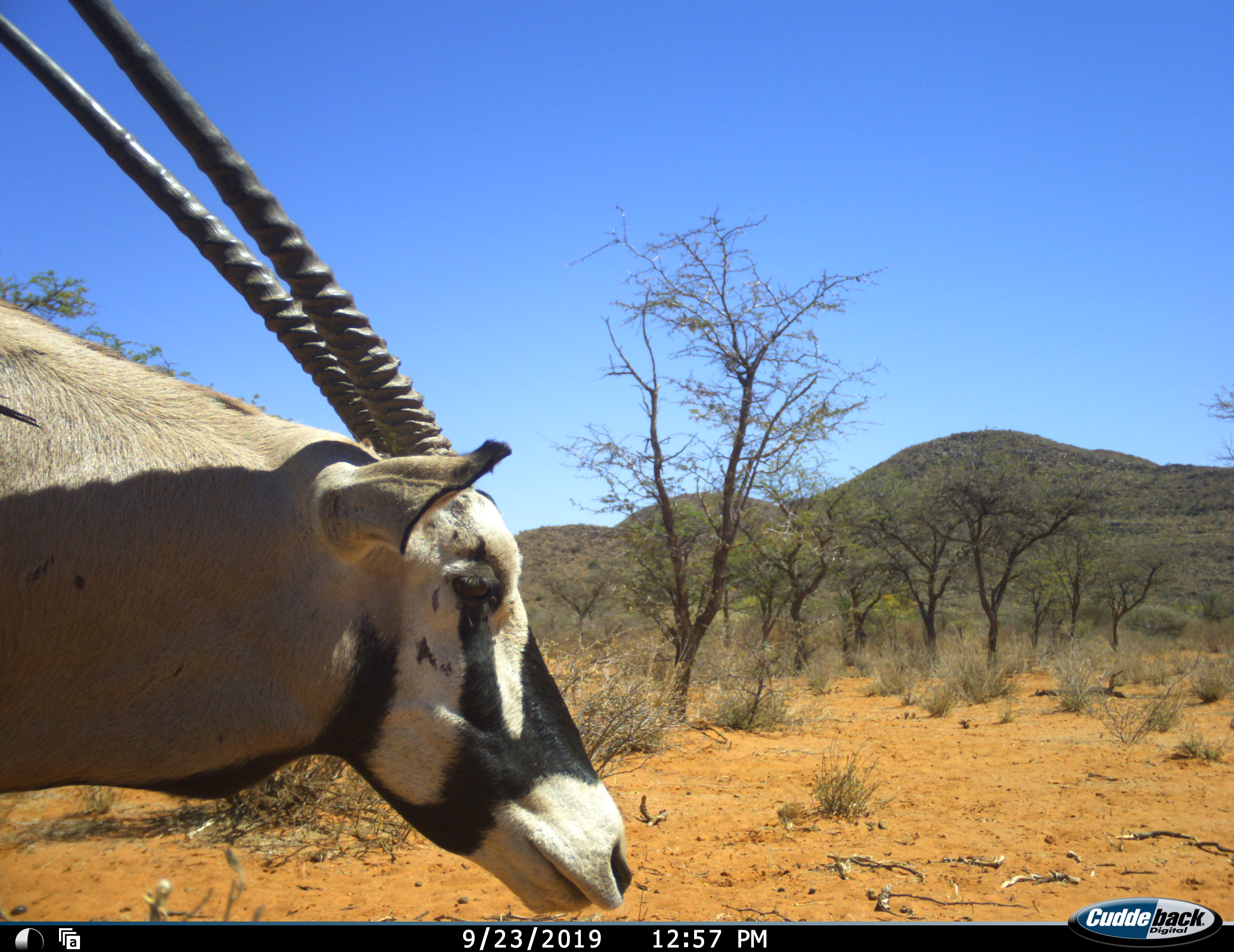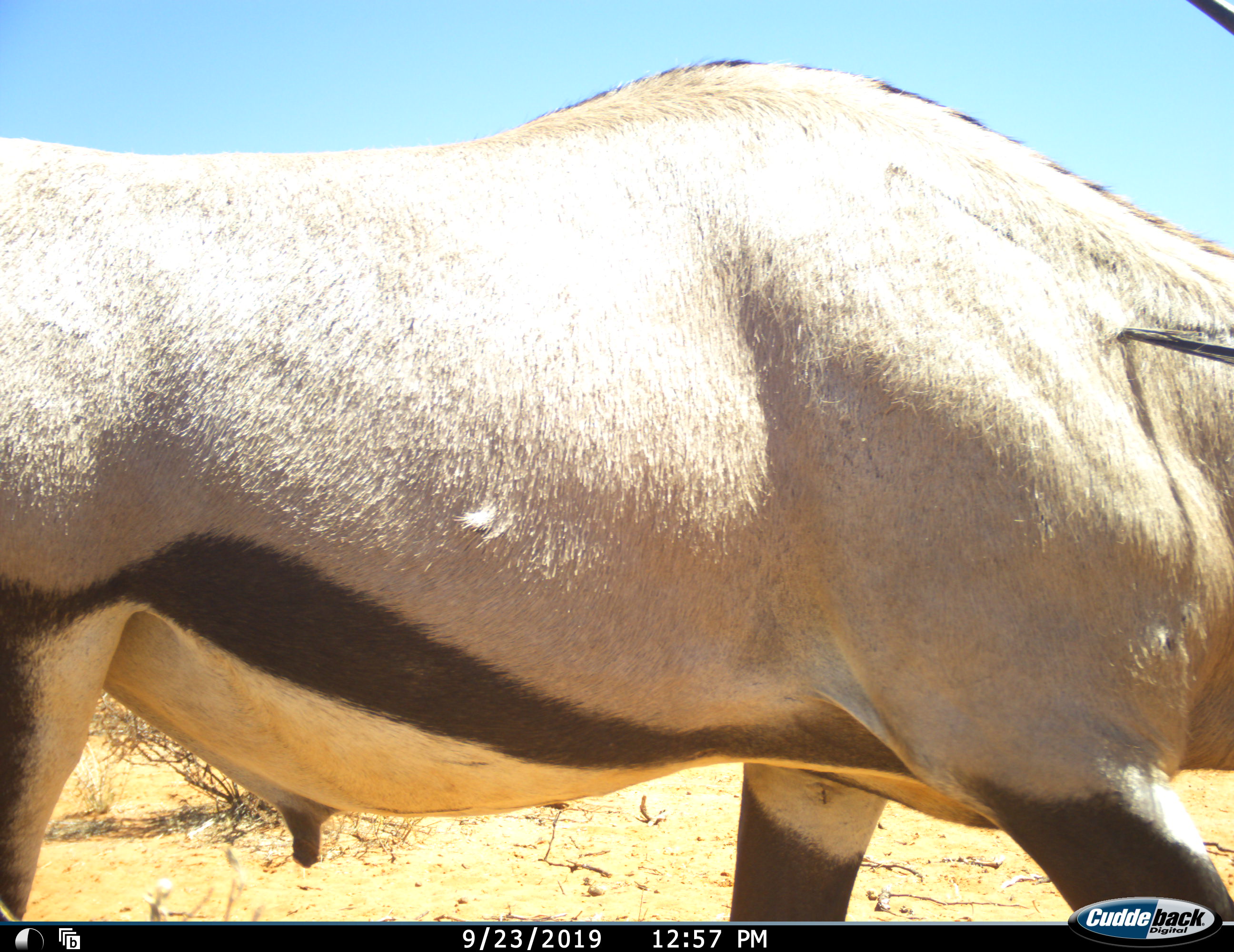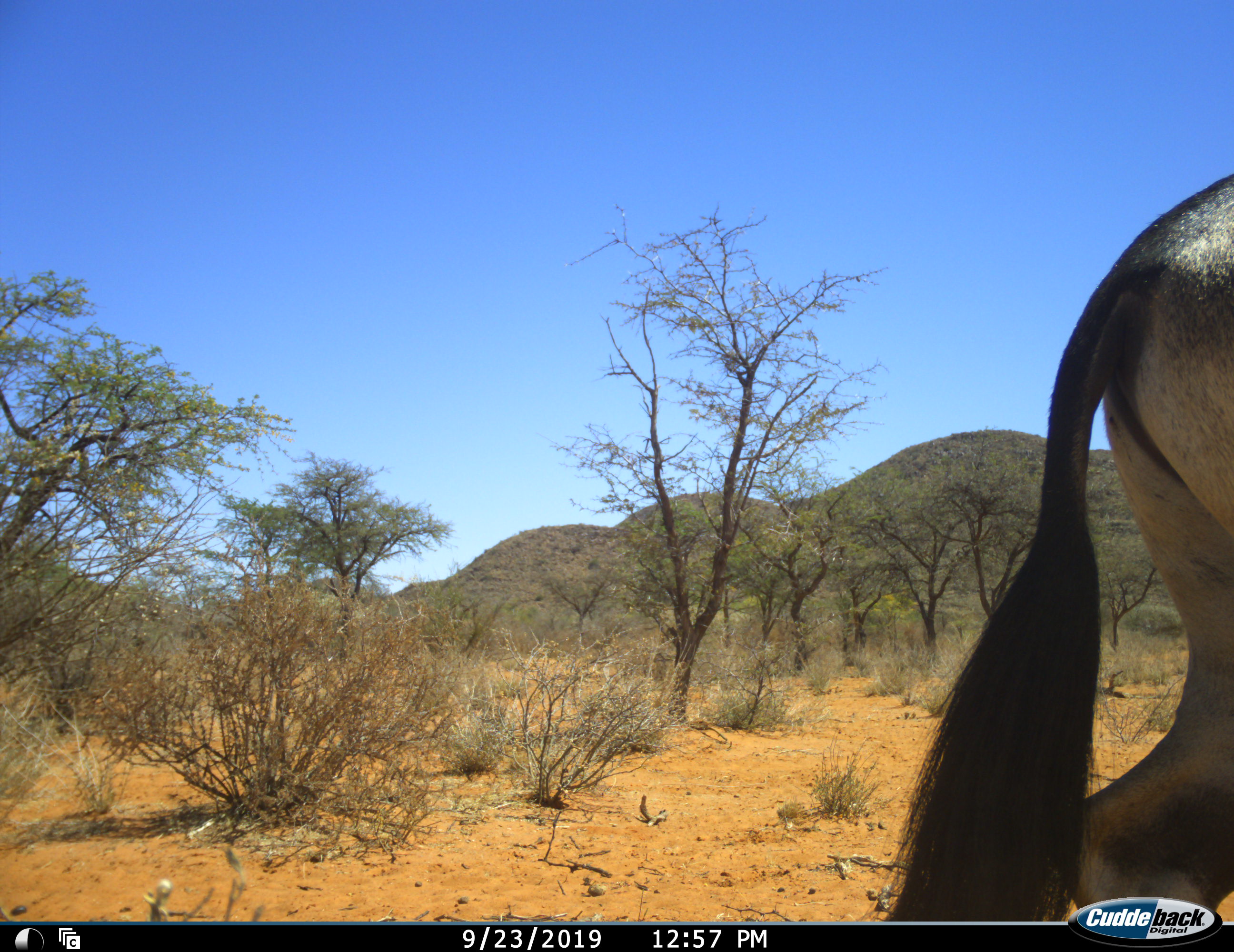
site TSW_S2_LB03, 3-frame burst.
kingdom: Animalia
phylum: Chordata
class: Mammalia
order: Artiodactyla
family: Bovidae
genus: Oryx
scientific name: Oryx gazella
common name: gemsbok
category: oryx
Oryx (gemsbok) (Oryx gazella), count 1. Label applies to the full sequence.